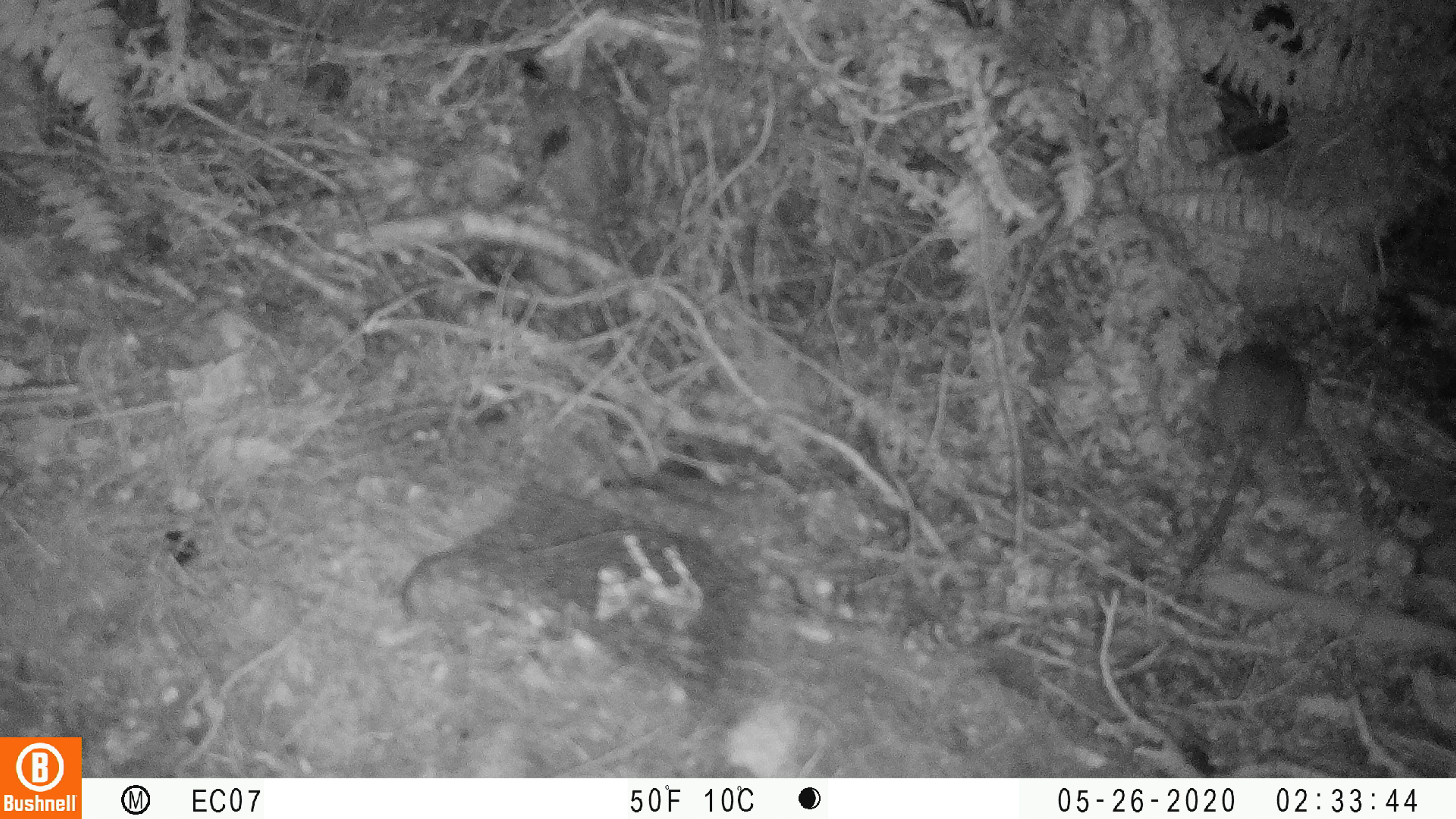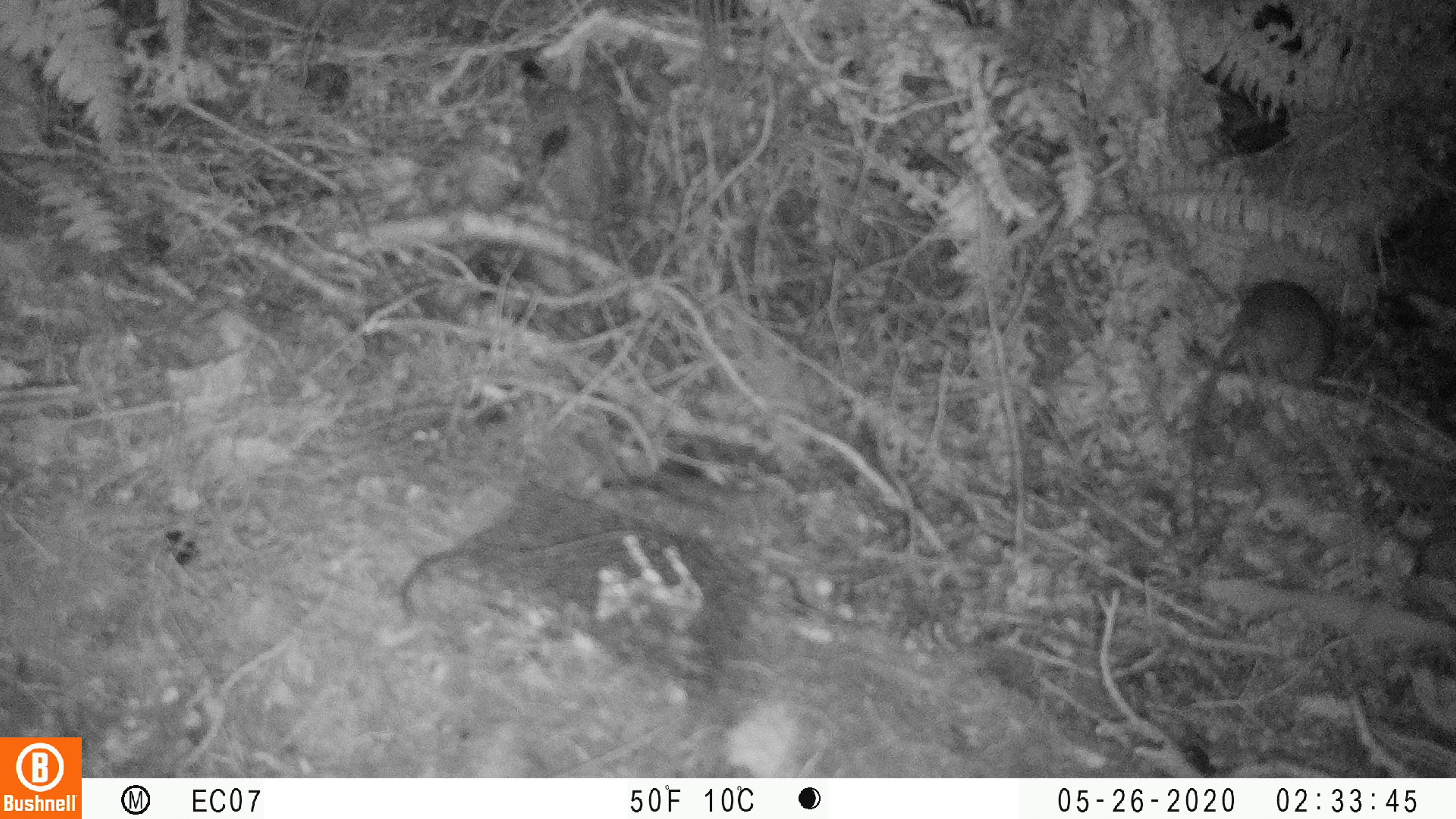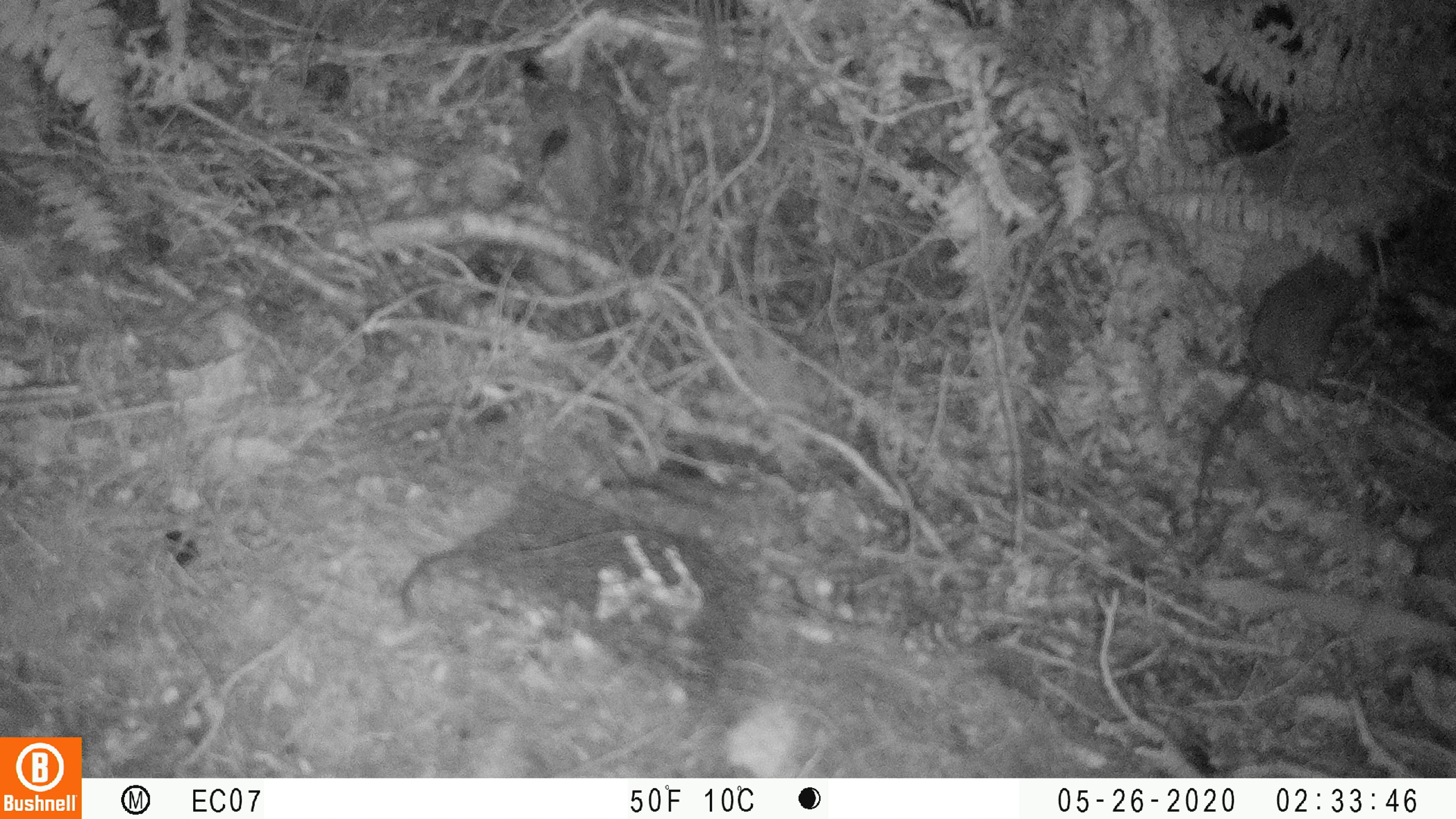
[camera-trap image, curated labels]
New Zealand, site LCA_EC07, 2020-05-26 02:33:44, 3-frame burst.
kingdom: Animalia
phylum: Chordata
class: Mammalia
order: Rodentia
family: Muridae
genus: Rattus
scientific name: Rattus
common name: rat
Rat (Rattus).